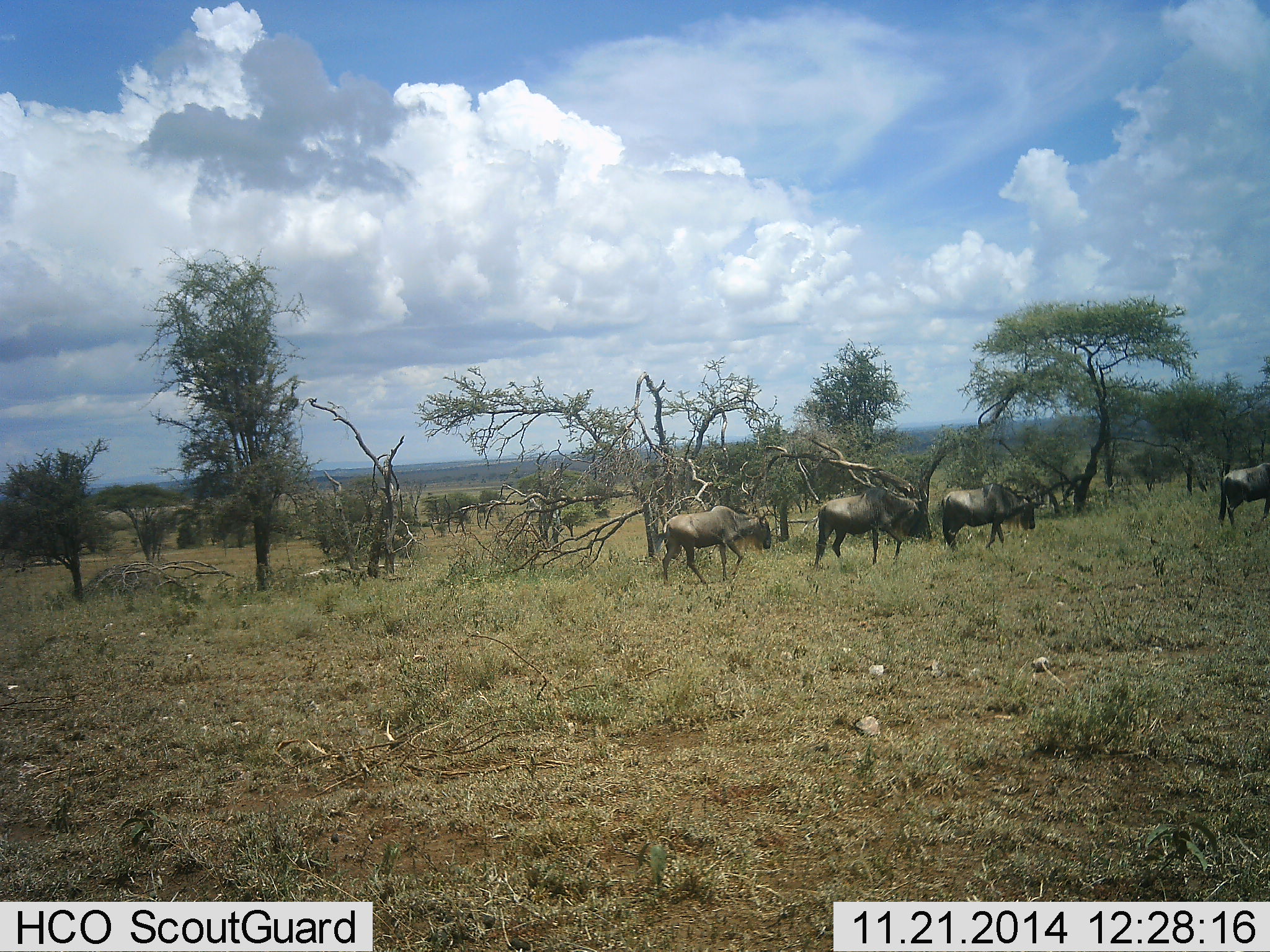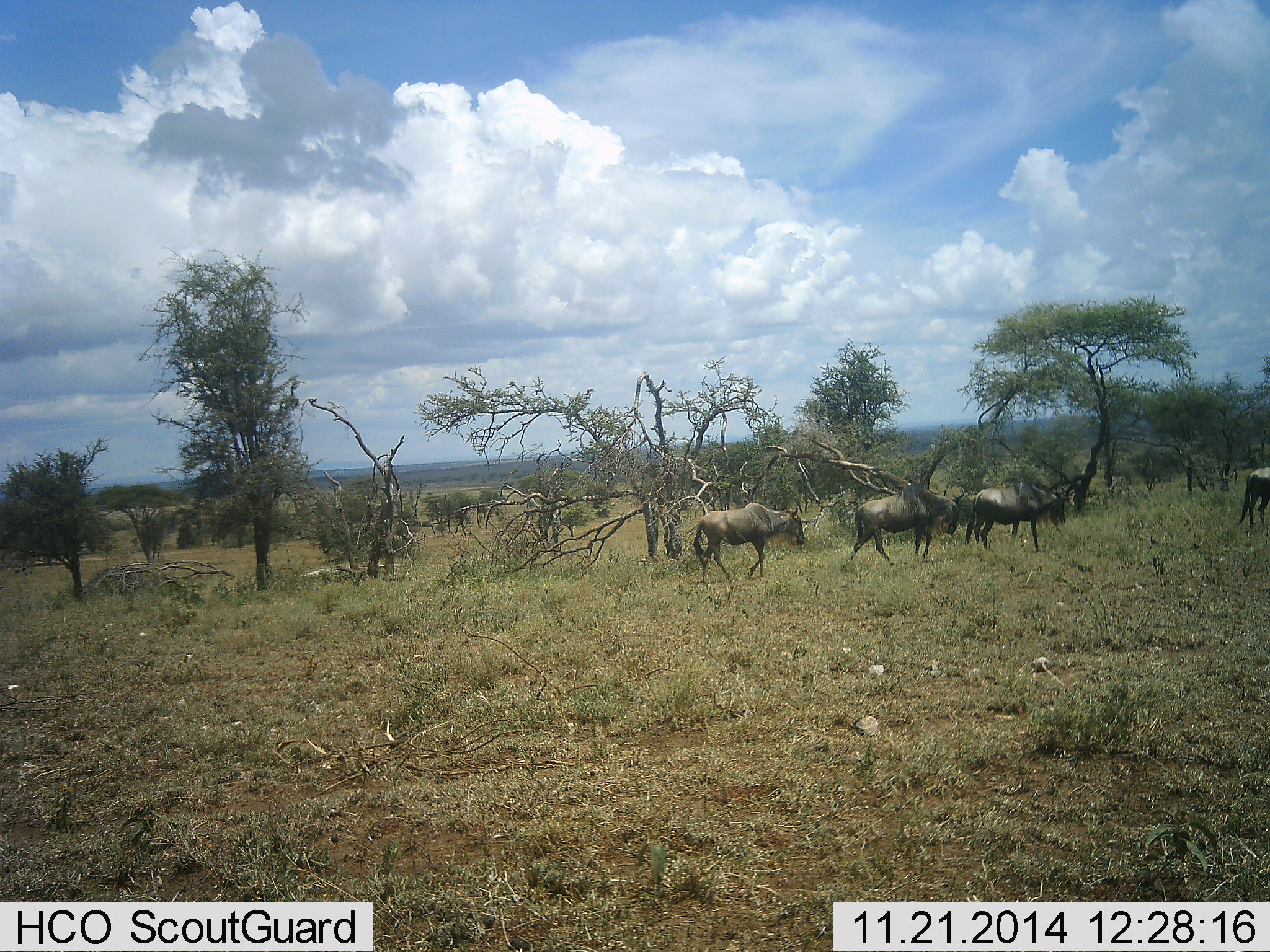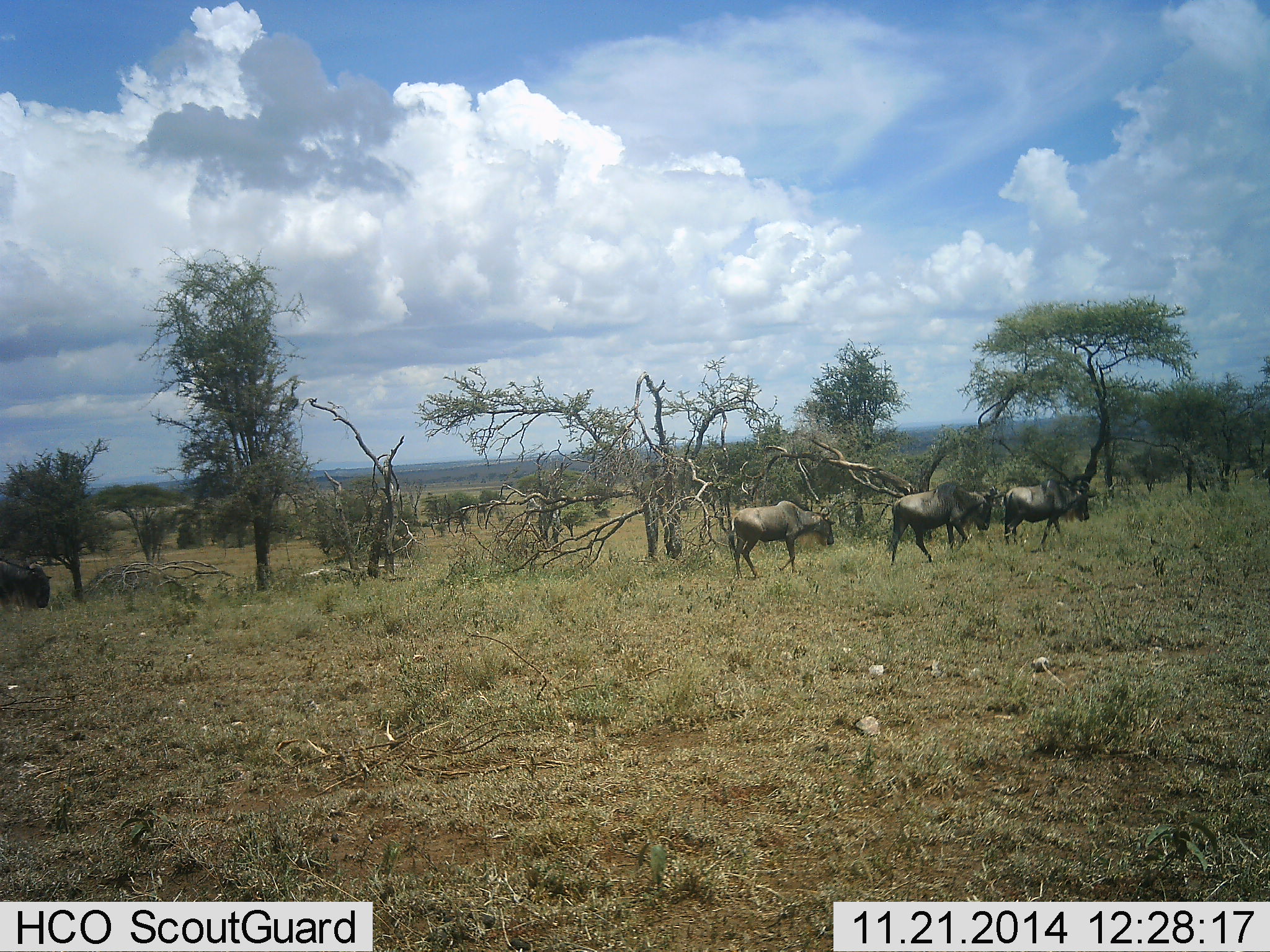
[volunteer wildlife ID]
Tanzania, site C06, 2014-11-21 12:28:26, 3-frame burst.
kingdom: Animalia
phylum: Chordata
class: Mammalia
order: Artiodactyla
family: Bovidae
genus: Connochaetes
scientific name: Connochaetes taurinus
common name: blue wildebeest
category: wildebeest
Wildebeest (blue wildebeest) (Connochaetes taurinus), count 4. Behavior (volunteer vote fractions): standing 0%, resting 0%, moving 100%, interacting 0%. Young present (vote fraction): 0%. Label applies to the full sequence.